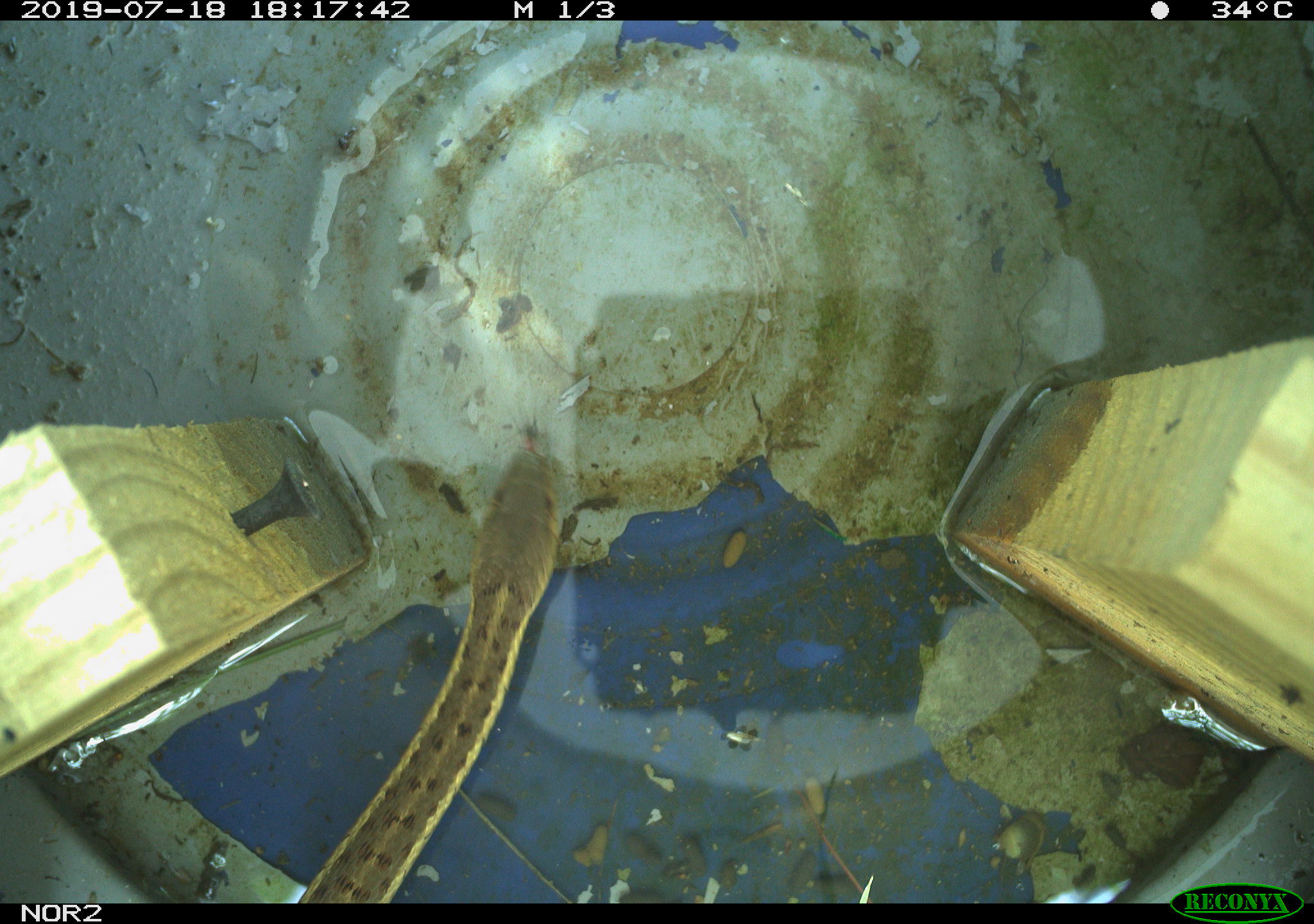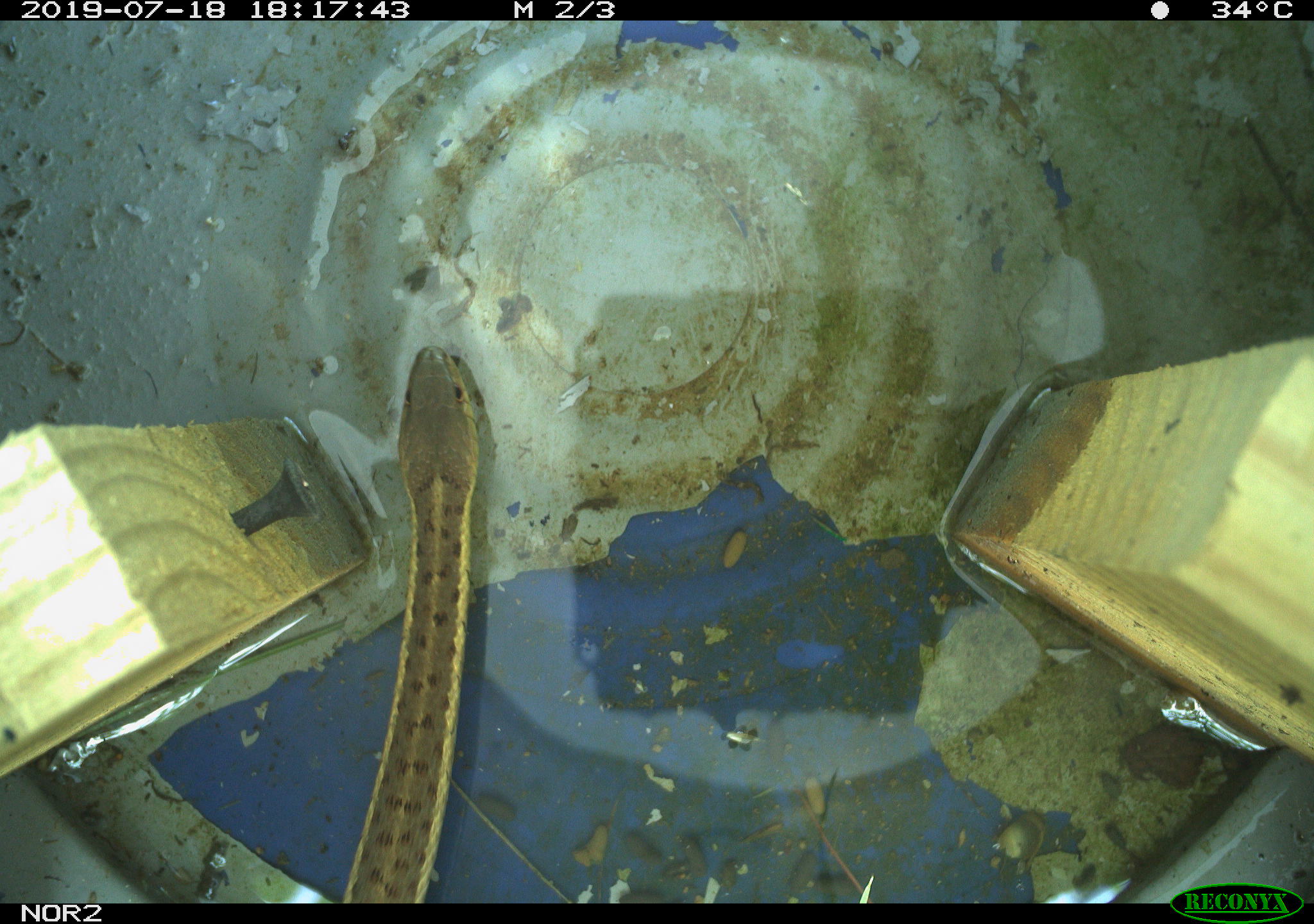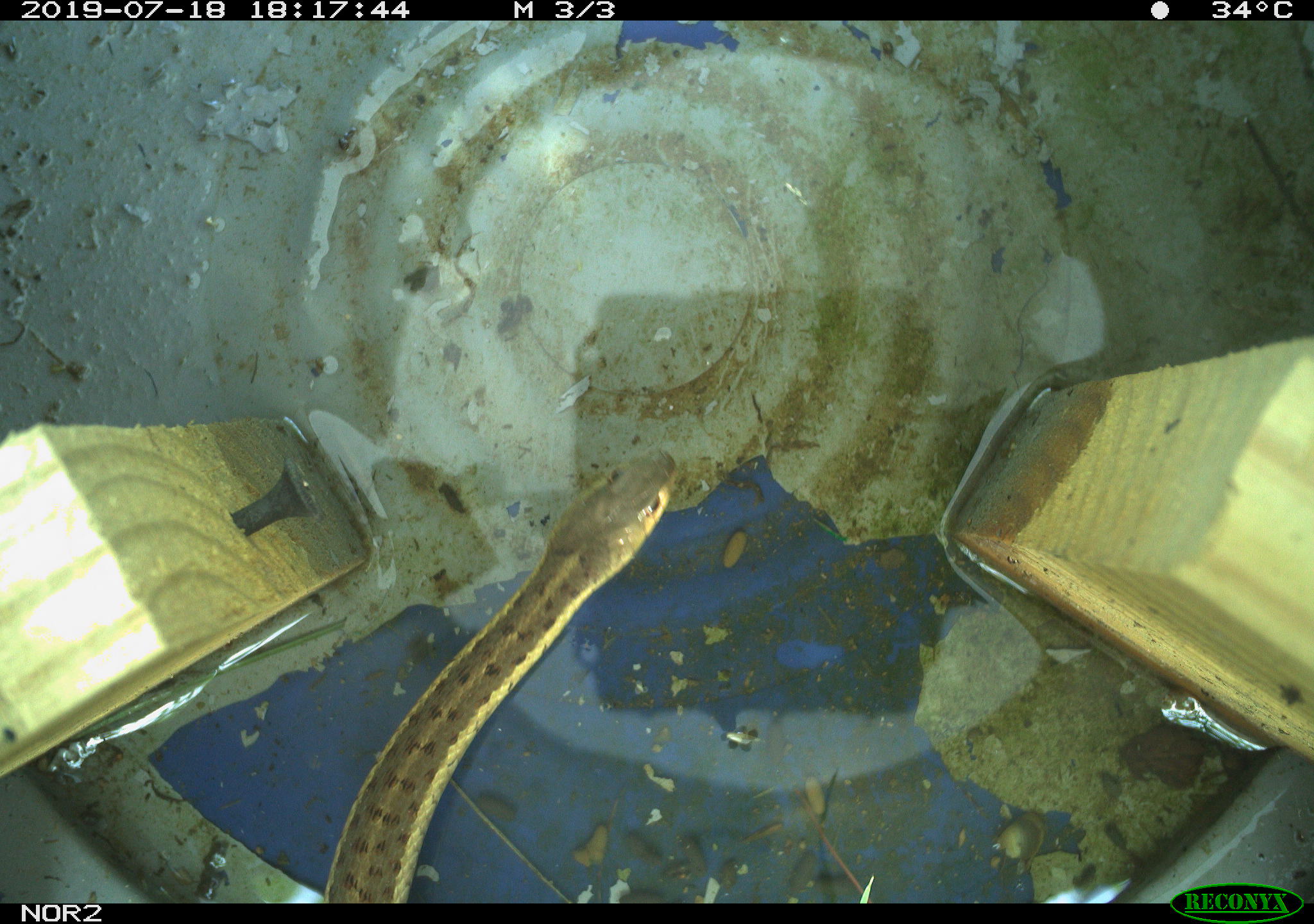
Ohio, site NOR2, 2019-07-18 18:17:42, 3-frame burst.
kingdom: Animalia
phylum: Chordata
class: Reptilia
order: Squamata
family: Colubridae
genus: Thamnophis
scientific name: Thamnophis sirtalis sirtalis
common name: eastern gartersnake